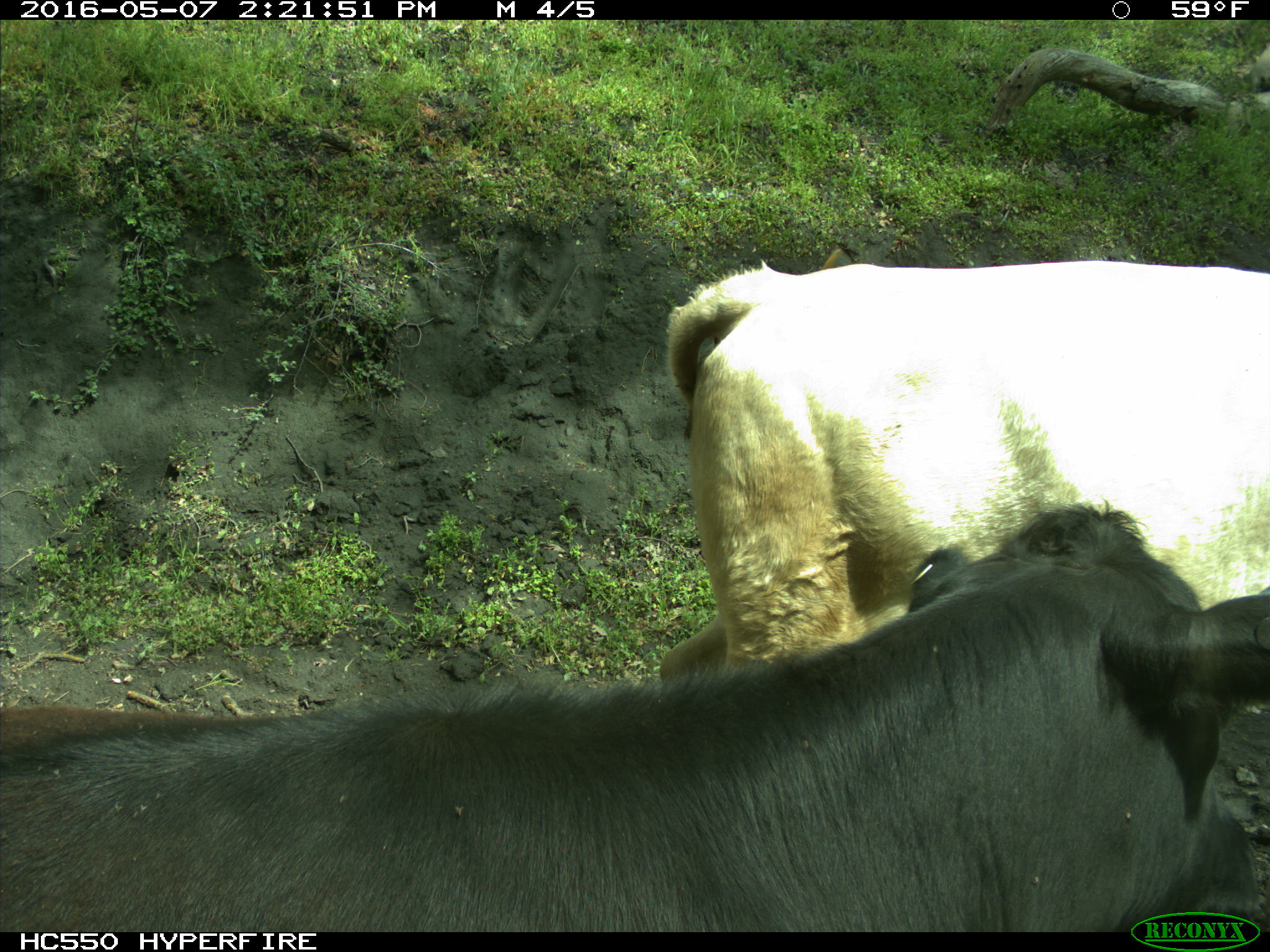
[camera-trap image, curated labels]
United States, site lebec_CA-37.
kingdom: Animalia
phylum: Chordata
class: Mammalia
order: Artiodactyla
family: Bovidae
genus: Bos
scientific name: Bos taurus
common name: domestic cow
Bos taurus (domestic cow).